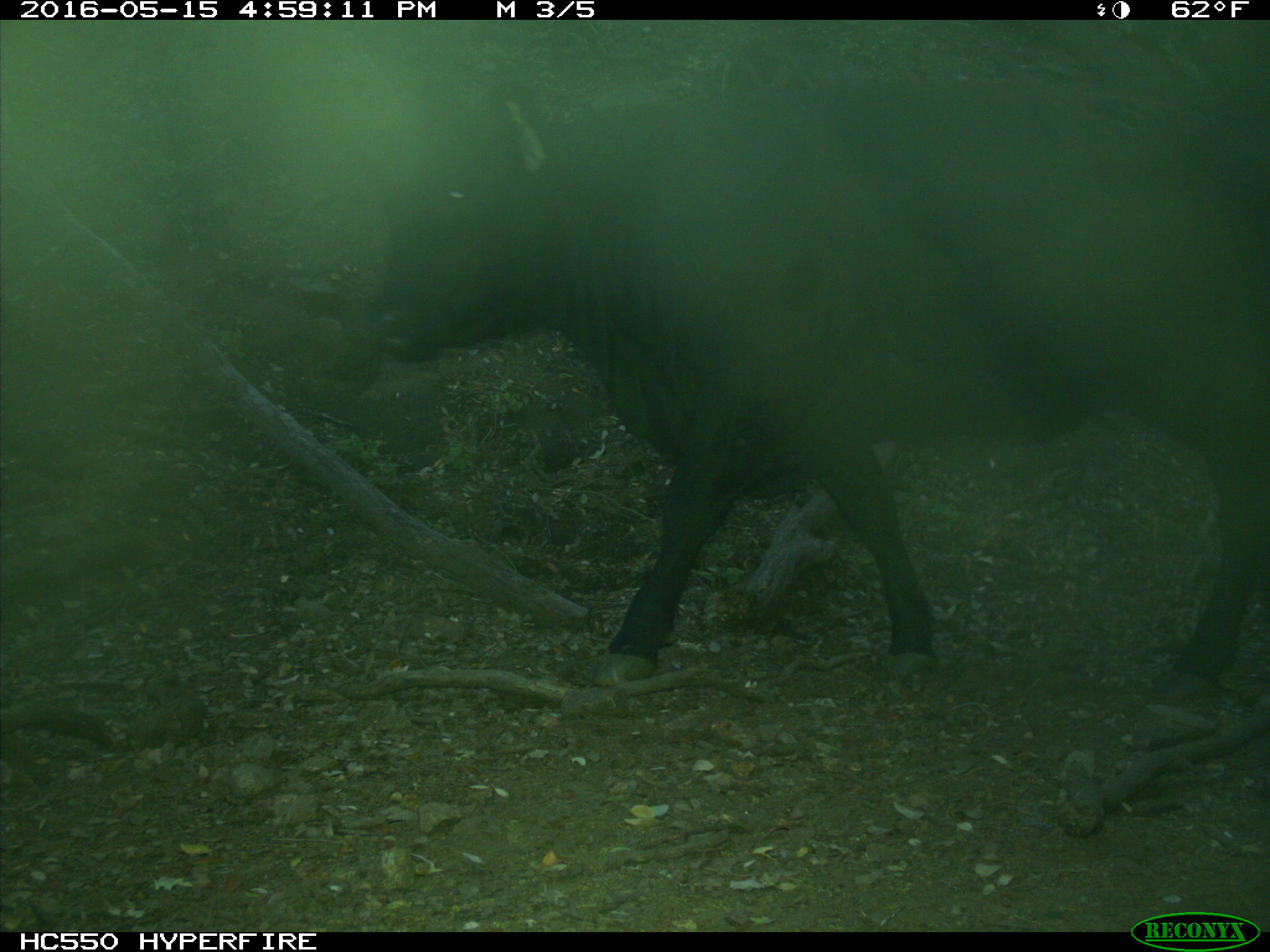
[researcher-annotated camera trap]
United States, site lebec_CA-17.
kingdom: Animalia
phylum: Chordata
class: Mammalia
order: Artiodactyla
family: Bovidae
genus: Bos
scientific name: Bos taurus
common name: domestic cow